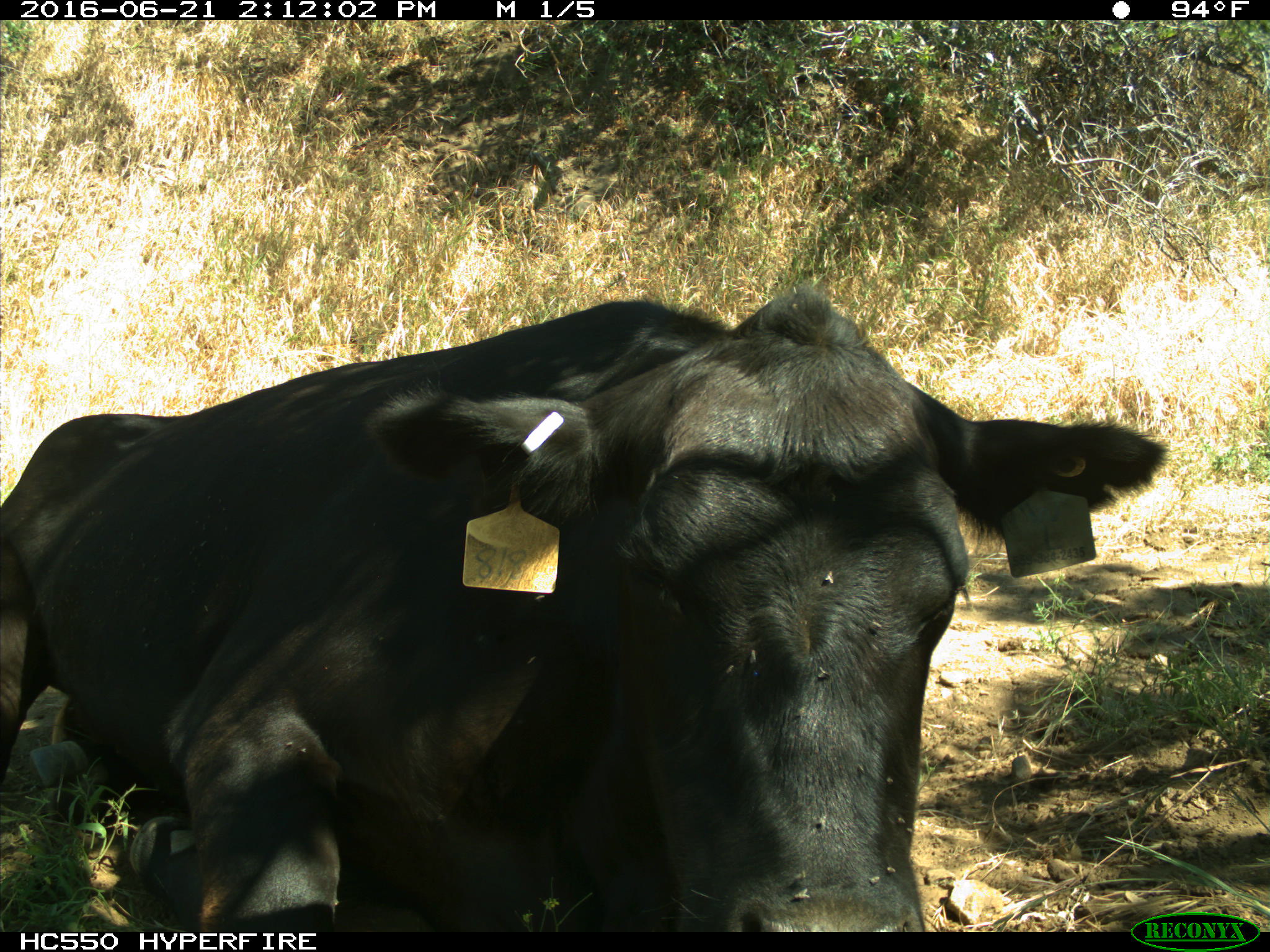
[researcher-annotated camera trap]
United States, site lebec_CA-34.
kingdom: Animalia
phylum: Chordata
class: Mammalia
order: Artiodactyla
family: Bovidae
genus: Bos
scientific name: Bos taurus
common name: domestic cow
Bos taurus (domestic cow).